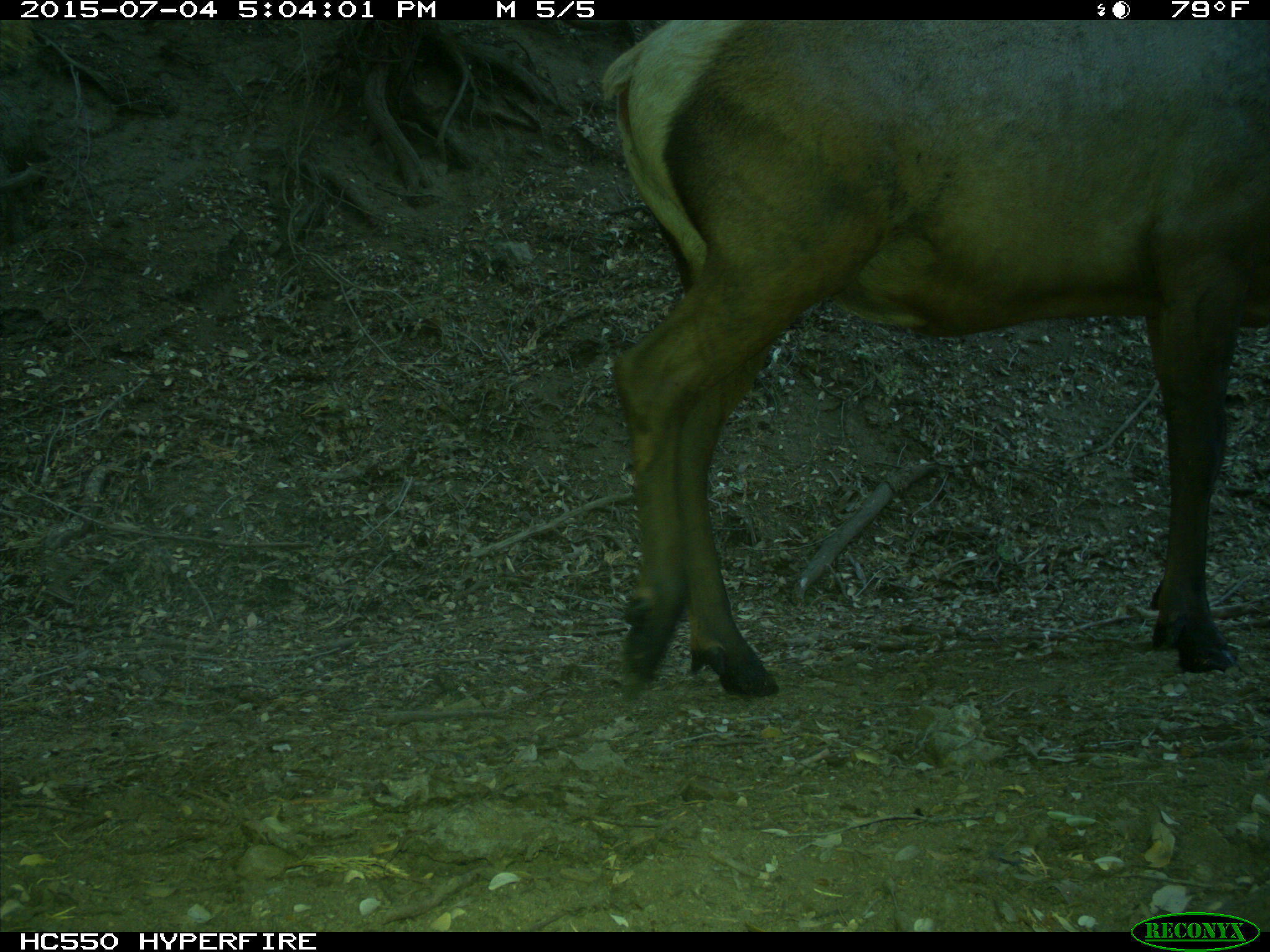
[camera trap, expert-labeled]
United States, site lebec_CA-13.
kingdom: Animalia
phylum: Chordata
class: Mammalia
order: Artiodactyla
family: Cervidae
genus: Cervus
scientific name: Cervus canadensis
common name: elk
Cervus canadensis (elk).